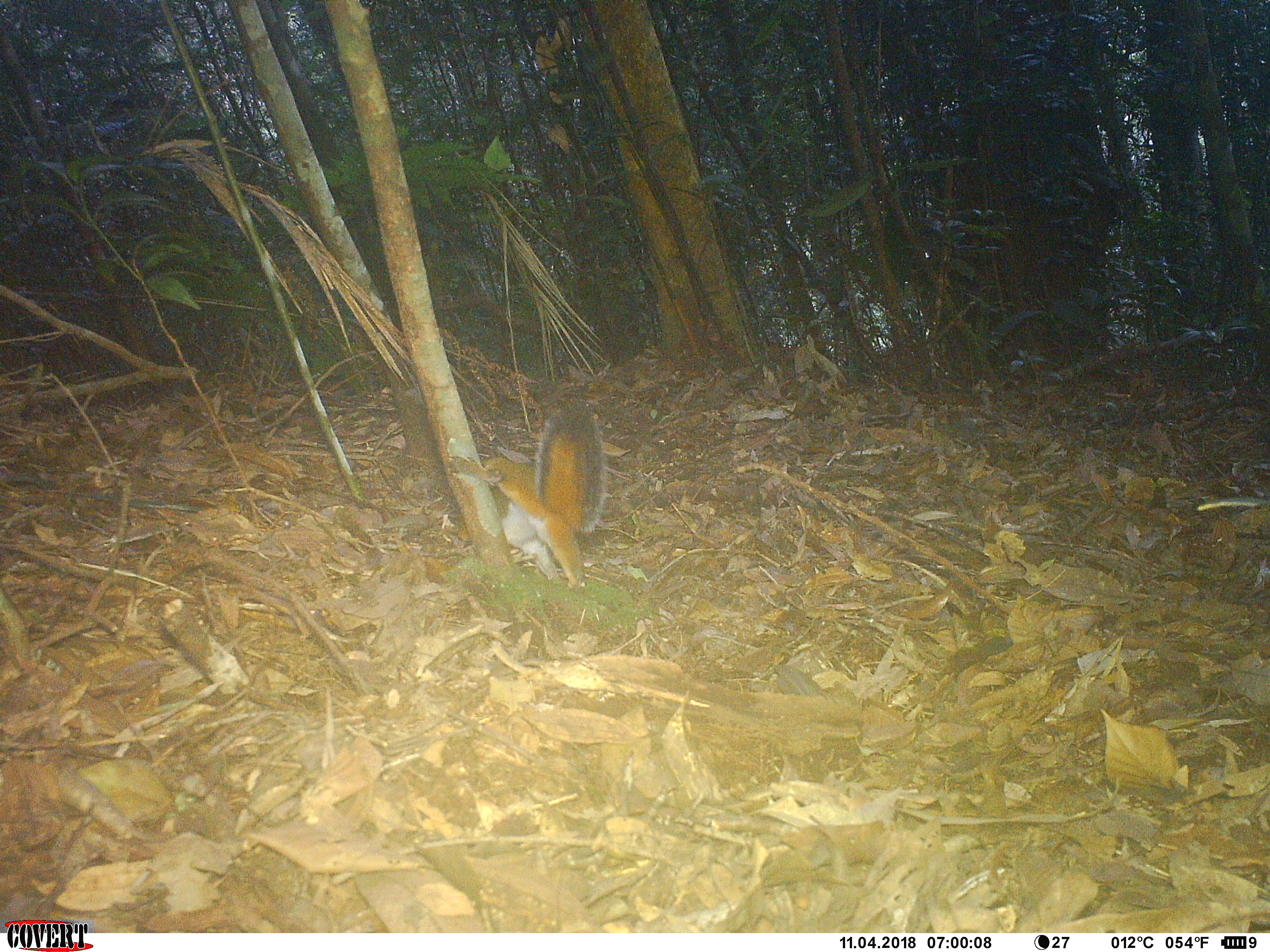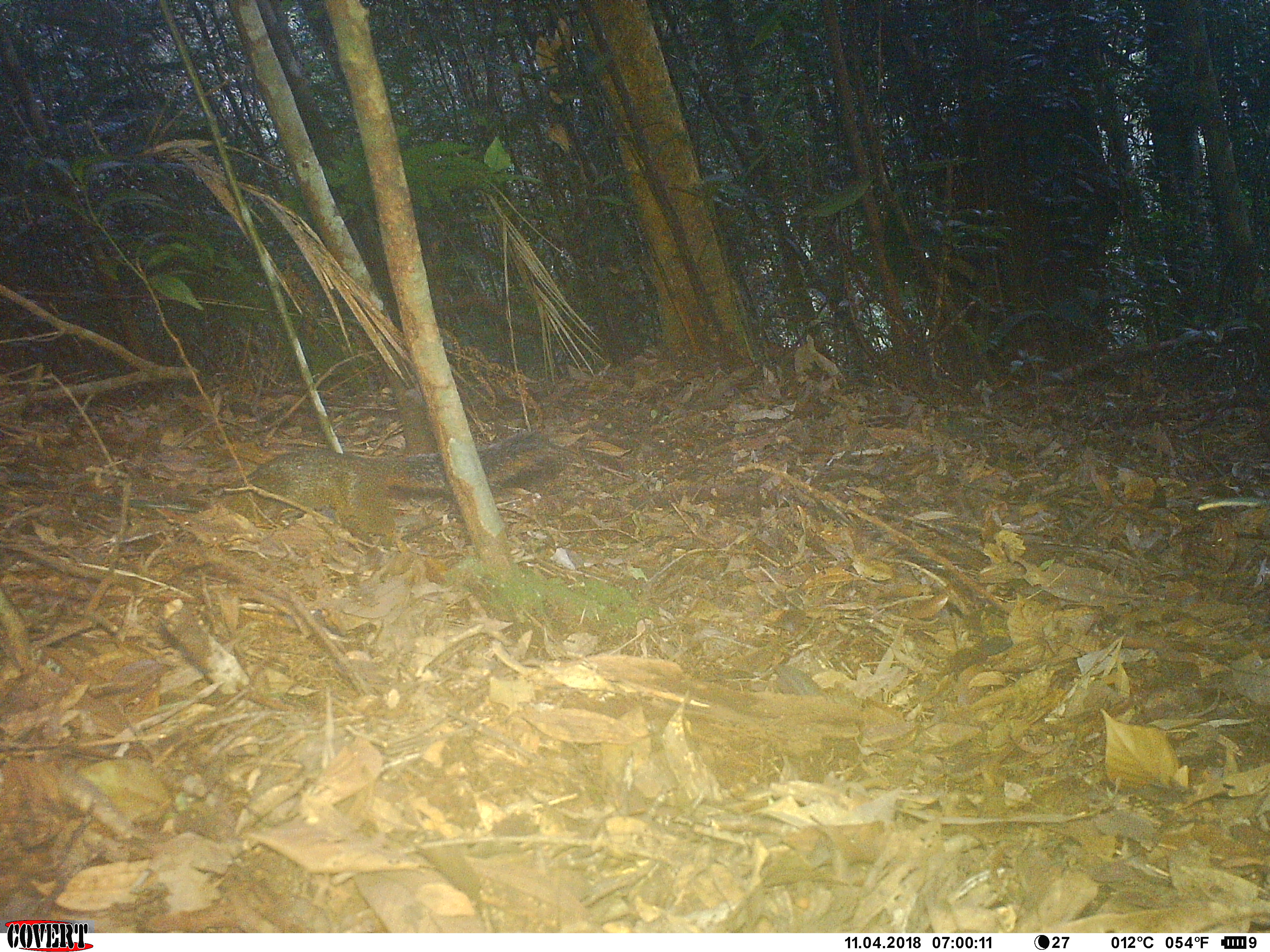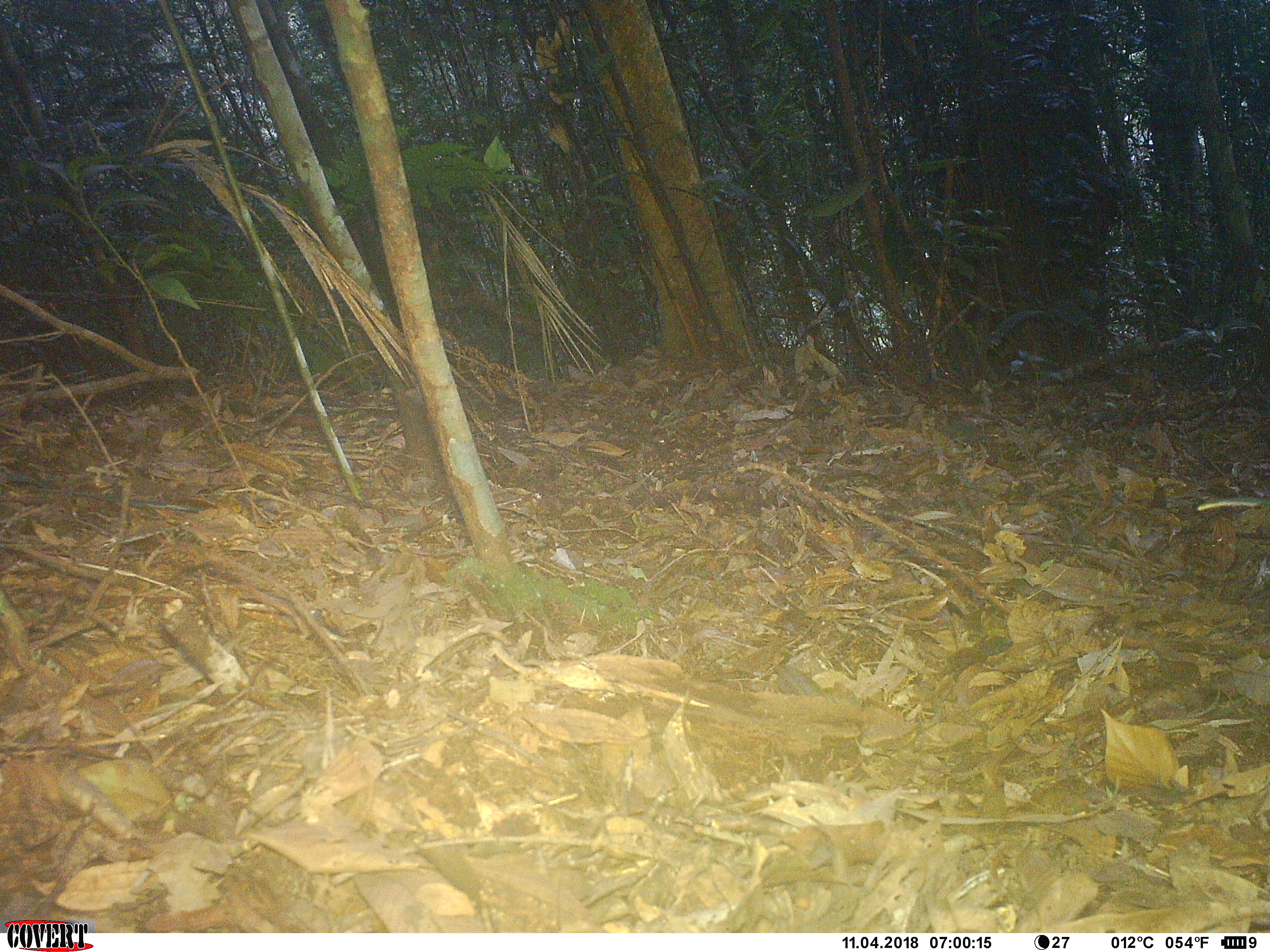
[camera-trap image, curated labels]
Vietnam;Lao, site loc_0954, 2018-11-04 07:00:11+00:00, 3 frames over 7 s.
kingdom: Animalia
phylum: Chordata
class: Mammalia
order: Rodentia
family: Sciuridae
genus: Dremomys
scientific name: Dremomys rufigenis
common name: red-cheeked squirrel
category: red cheeked squirrel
Red cheeked squirrel (red-cheeked squirrel) (Dremomys rufigenis). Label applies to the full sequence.